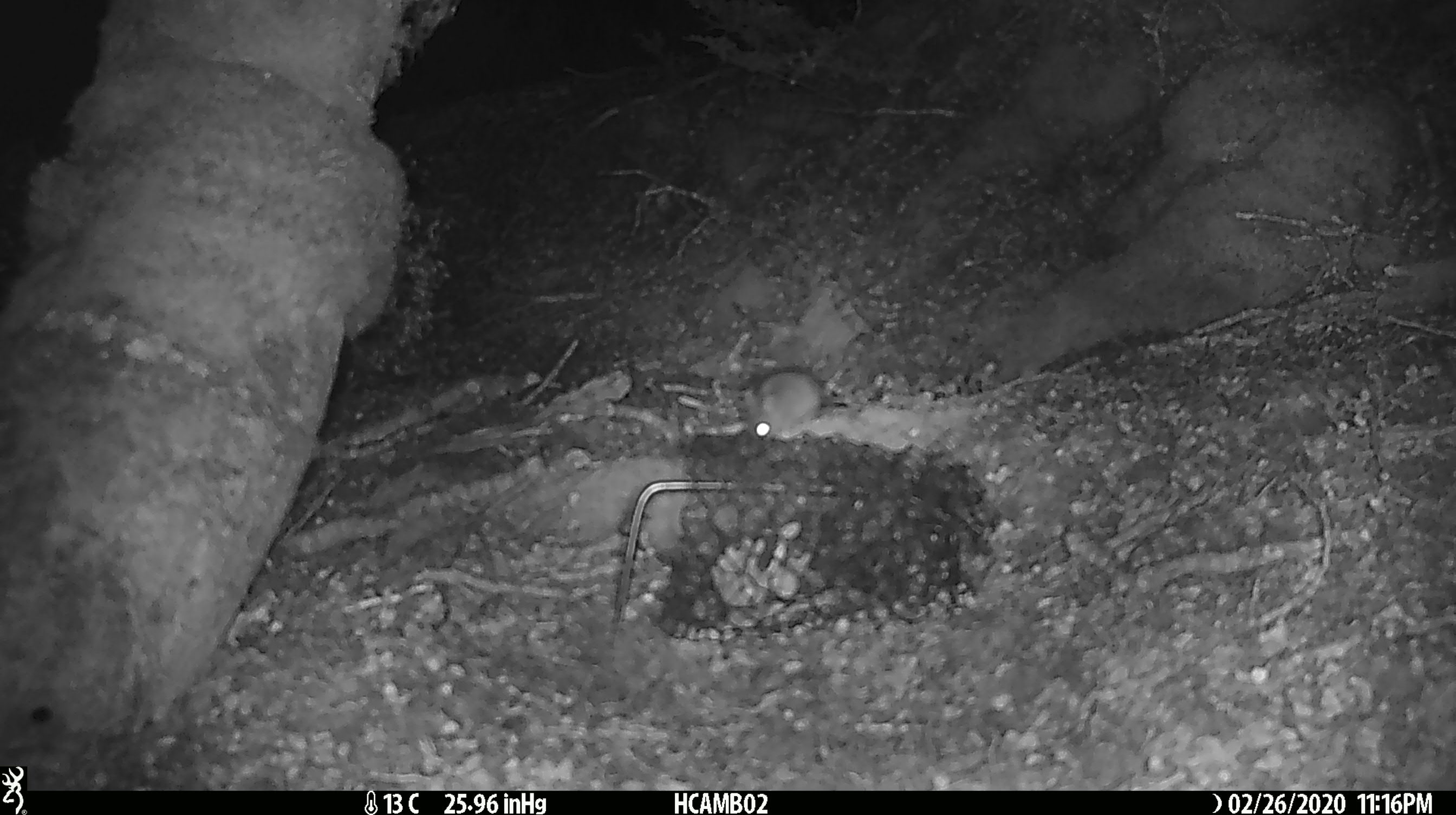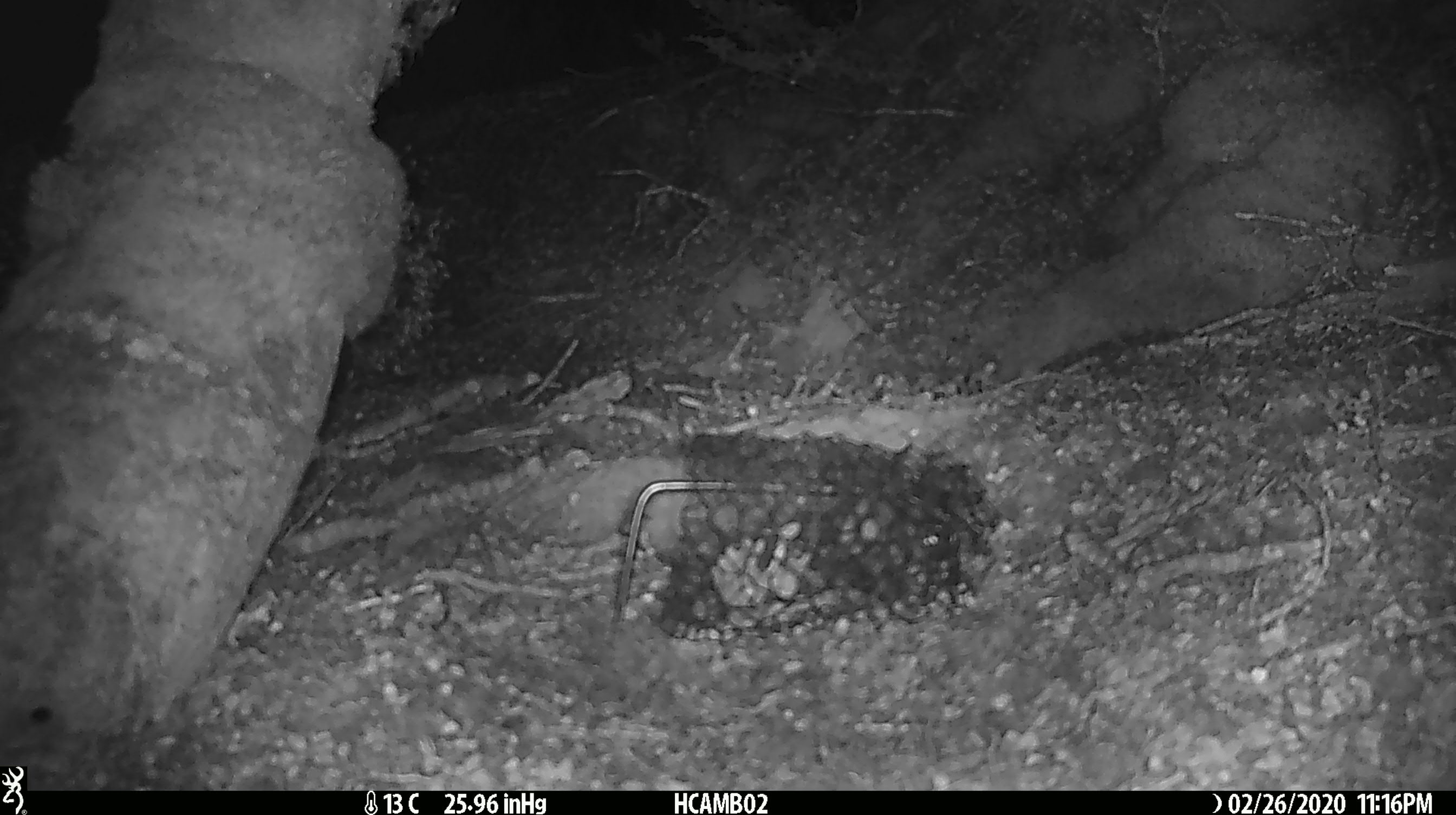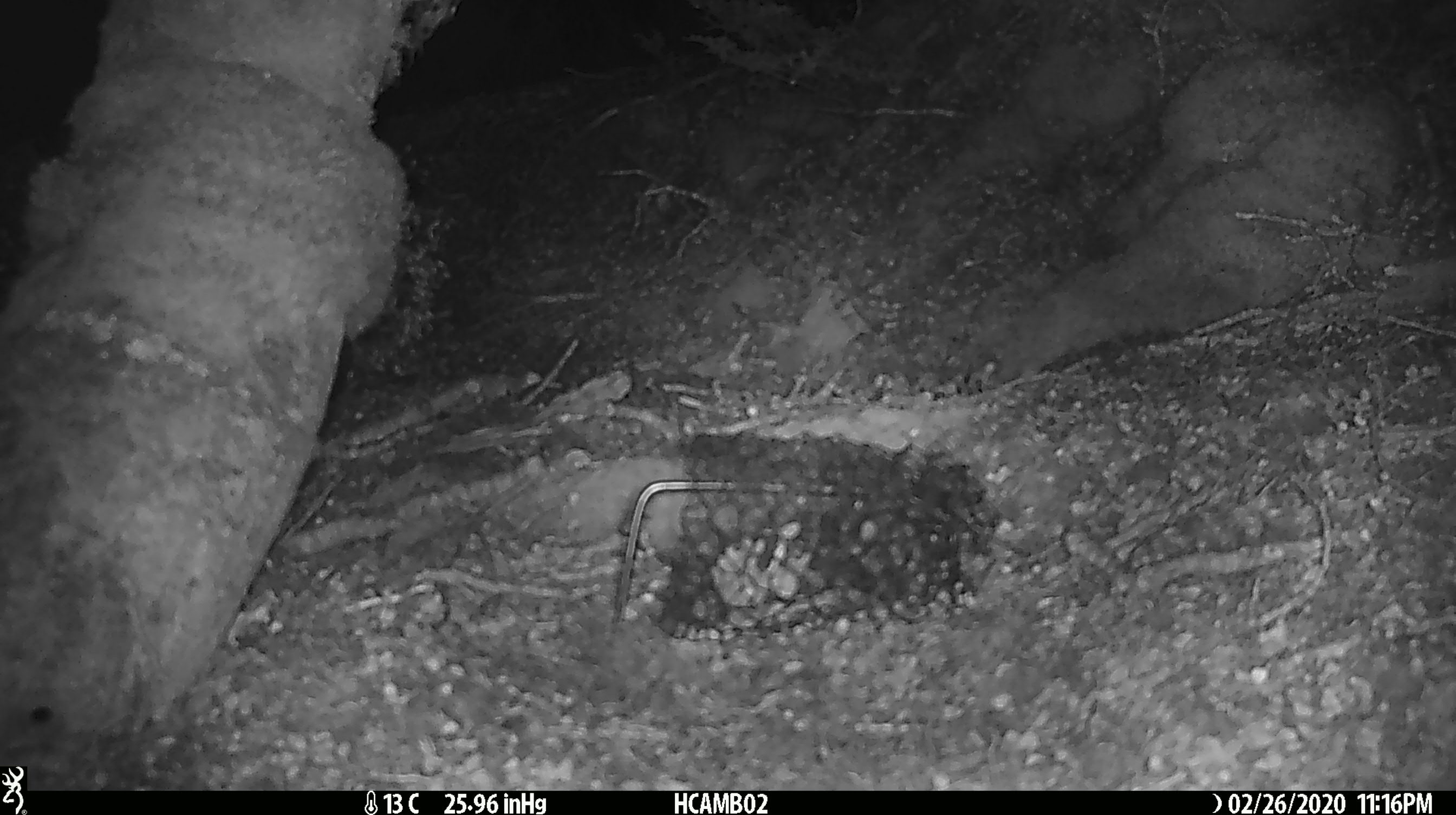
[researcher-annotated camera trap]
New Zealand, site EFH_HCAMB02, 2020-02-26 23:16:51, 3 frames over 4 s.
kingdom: Animalia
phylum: Chordata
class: Mammalia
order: Rodentia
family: Muridae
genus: Mus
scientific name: Mus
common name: mouse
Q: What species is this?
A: Mouse (Mus).